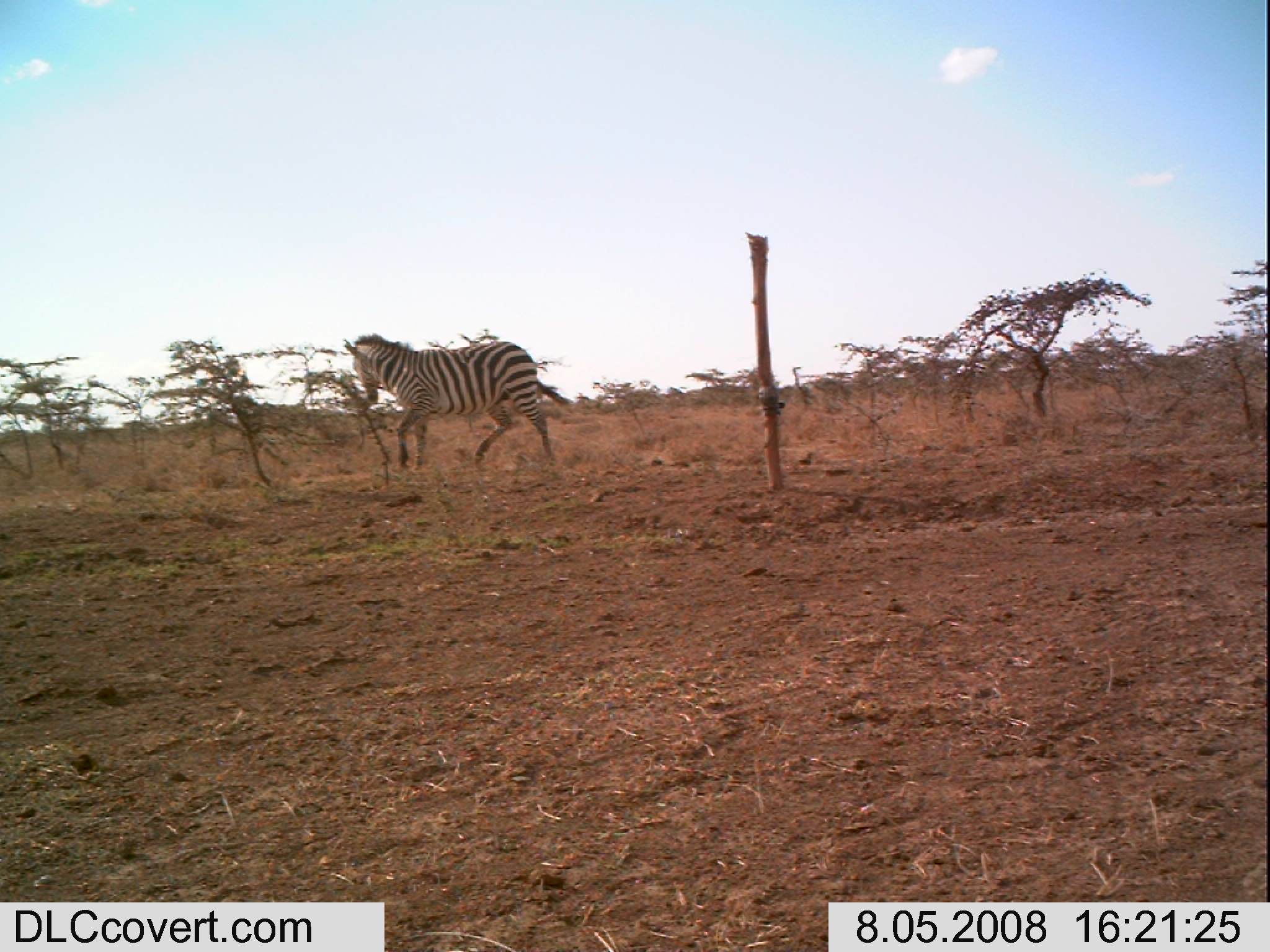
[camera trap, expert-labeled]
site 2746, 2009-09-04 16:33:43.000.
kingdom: Animalia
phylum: Chordata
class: Mammalia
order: Artiodactyla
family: Bovidae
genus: Bos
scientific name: Bos taurus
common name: domestic cattle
Bos taurus (domestic cattle), count 6.